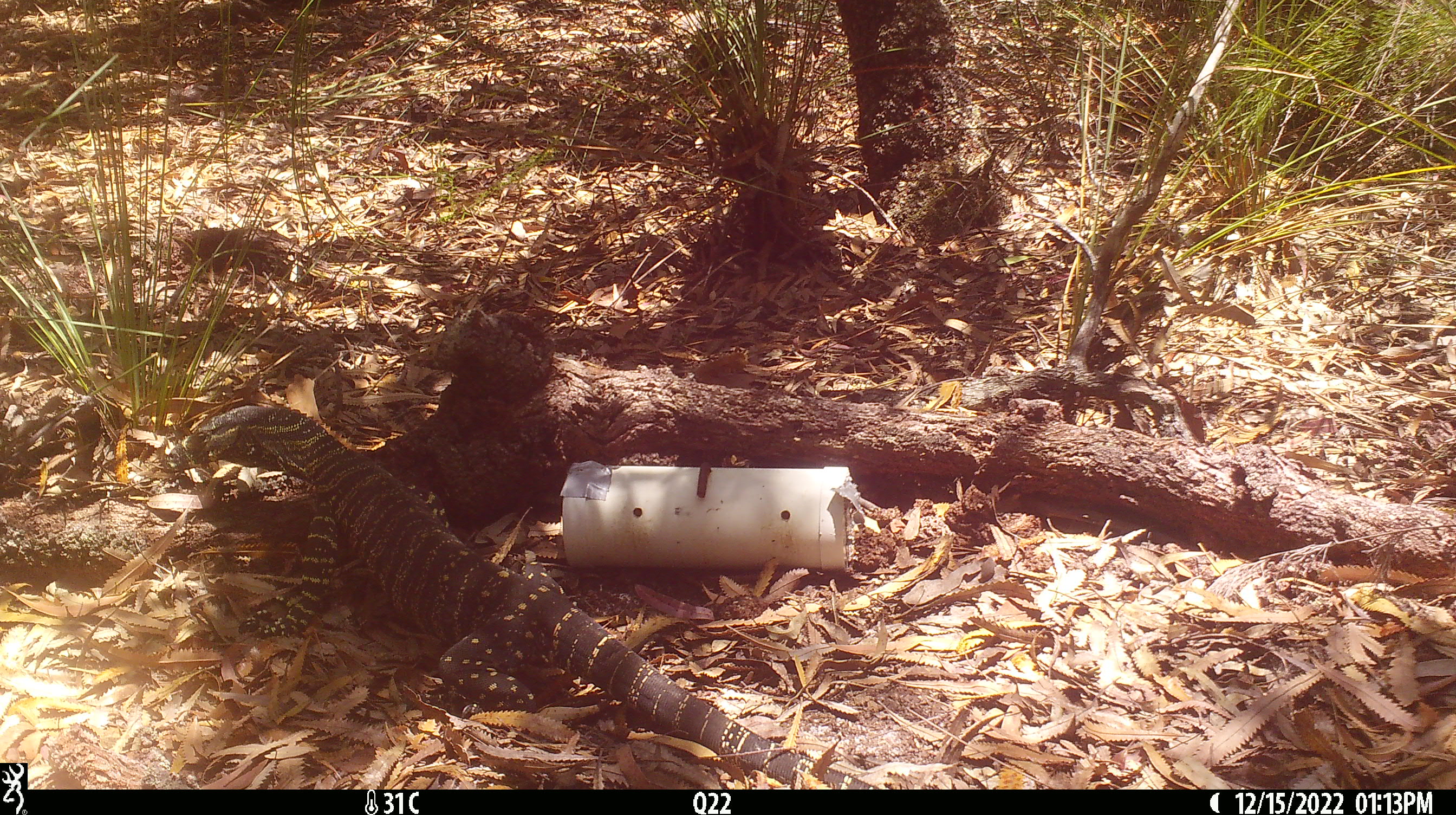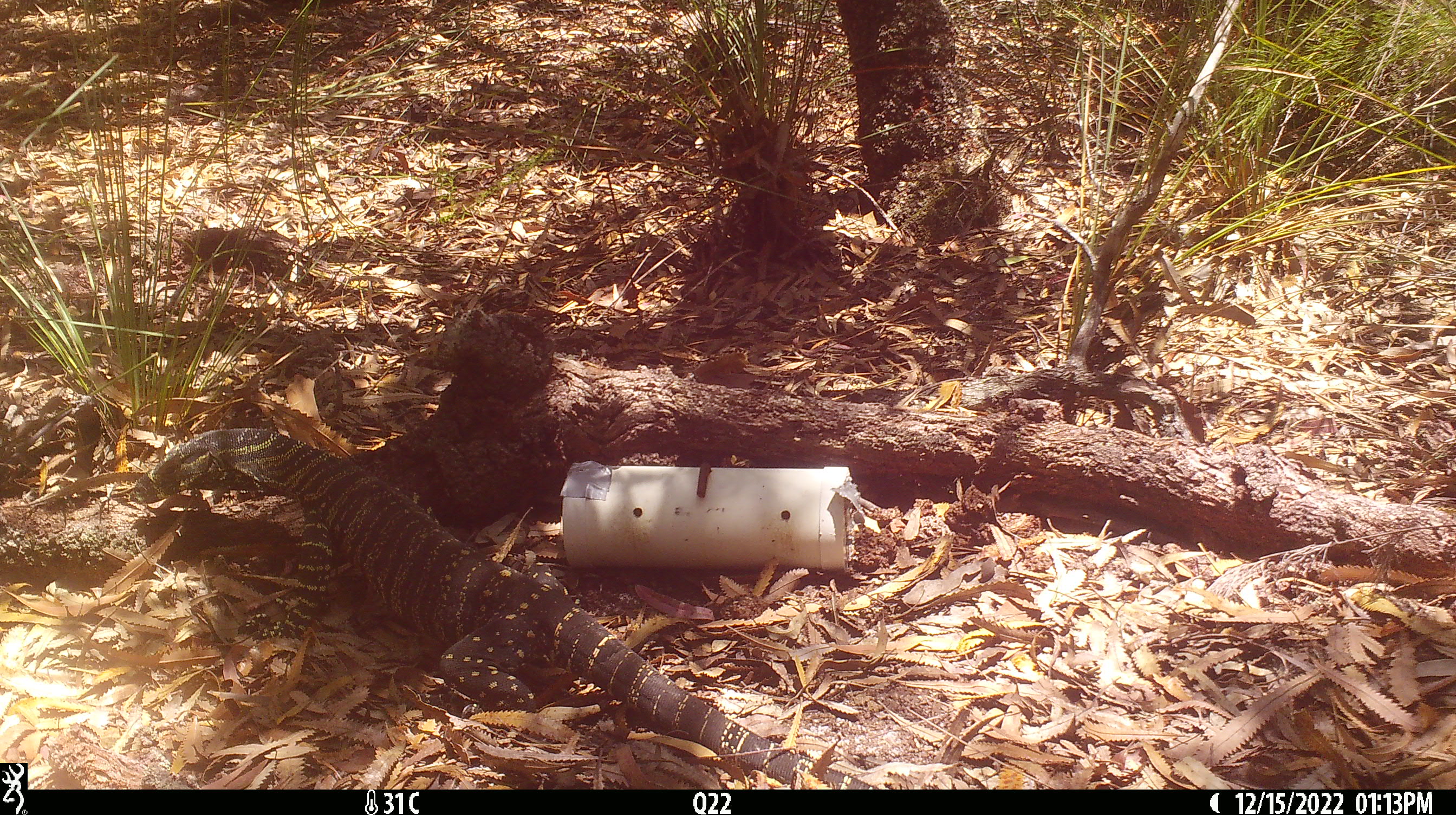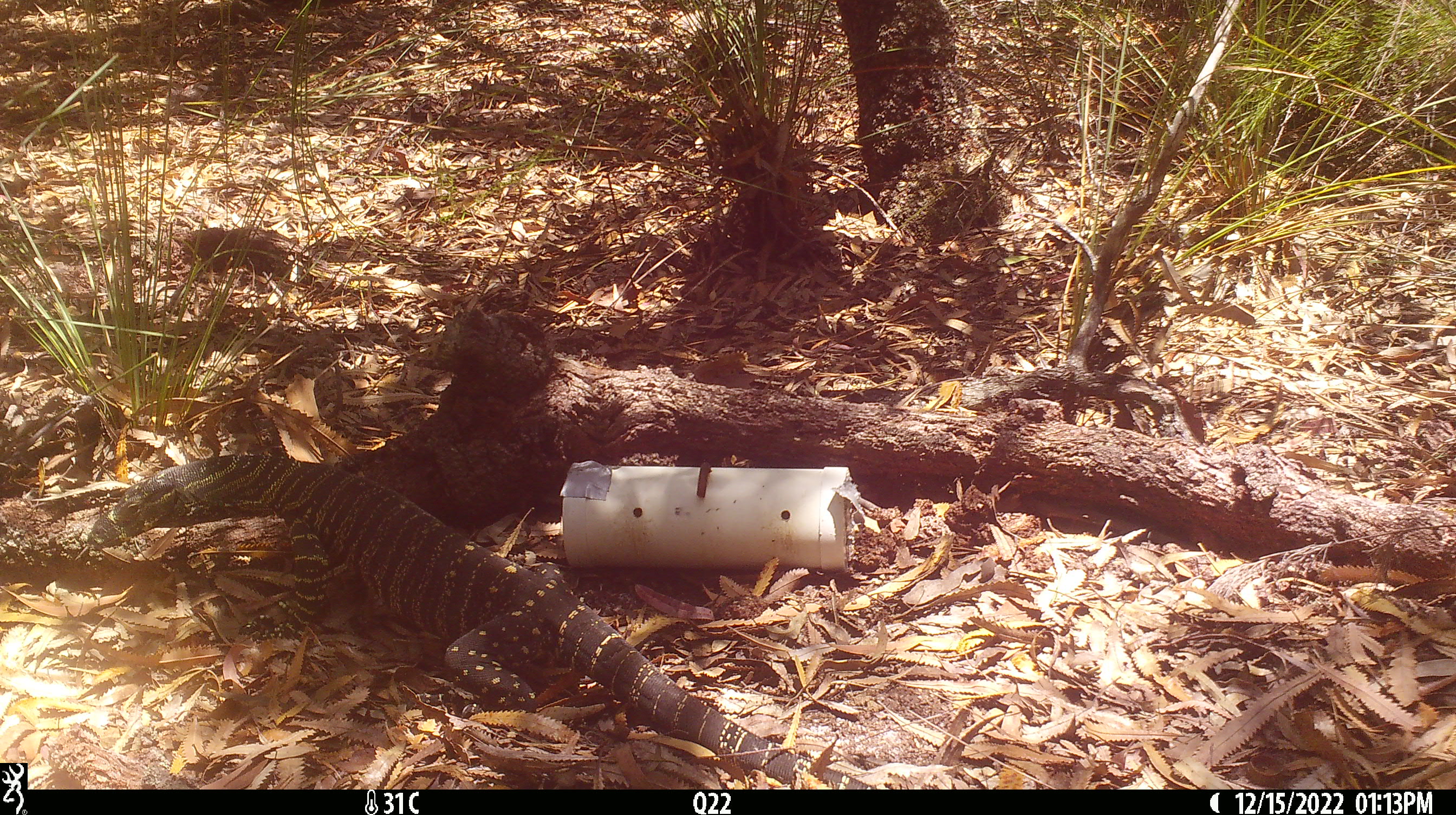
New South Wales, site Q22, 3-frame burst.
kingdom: Animalia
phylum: Chordata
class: Reptilia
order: Squamata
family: Varanidae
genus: Varanus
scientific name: Varanus varius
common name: lace monitor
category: goanna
Goanna (lace monitor) (Varanus varius).